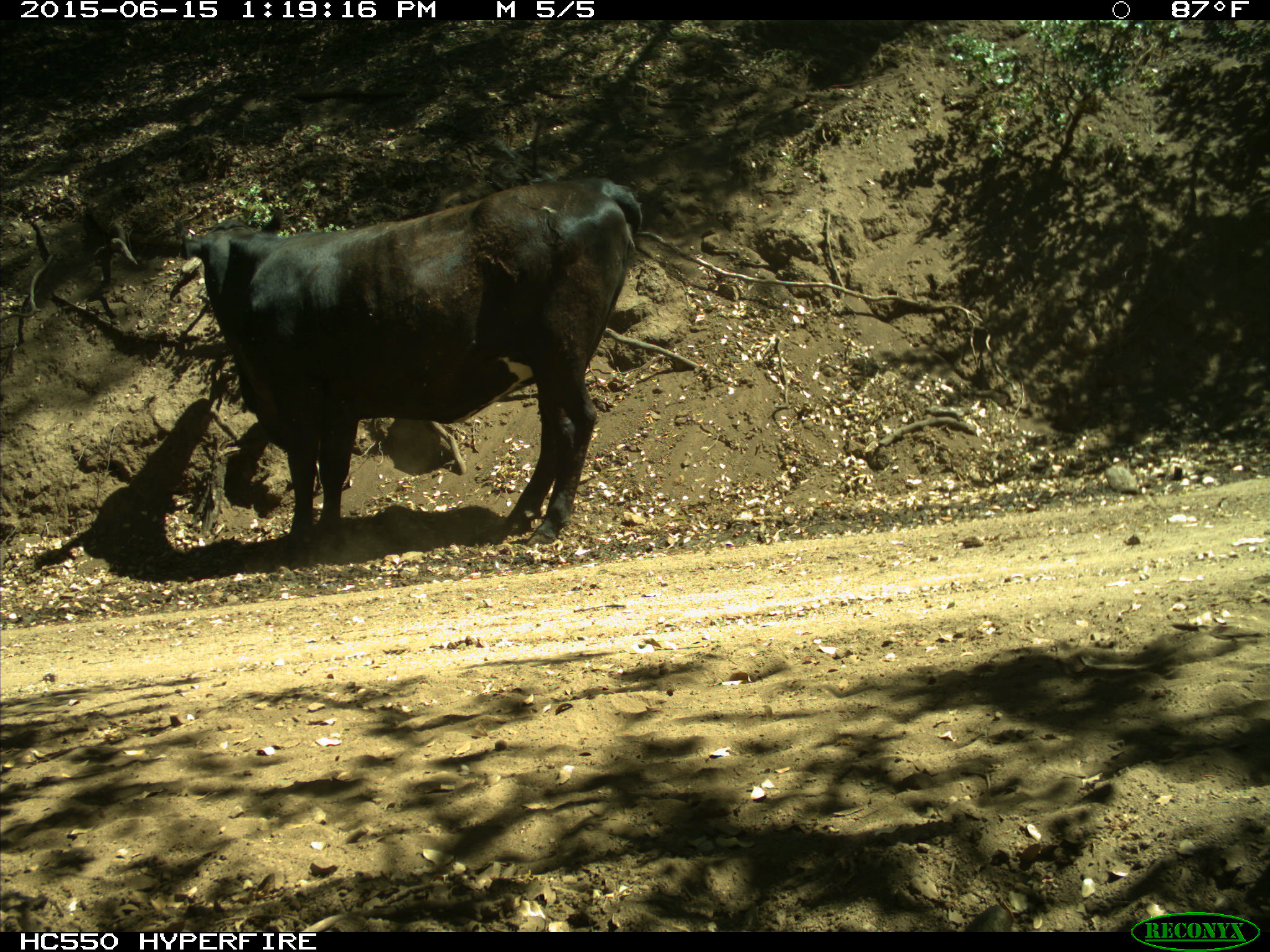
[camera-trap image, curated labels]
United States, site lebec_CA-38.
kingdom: Animalia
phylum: Chordata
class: Mammalia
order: Artiodactyla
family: Bovidae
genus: Bos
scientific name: Bos taurus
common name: domestic cow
Bos taurus (domestic cow).